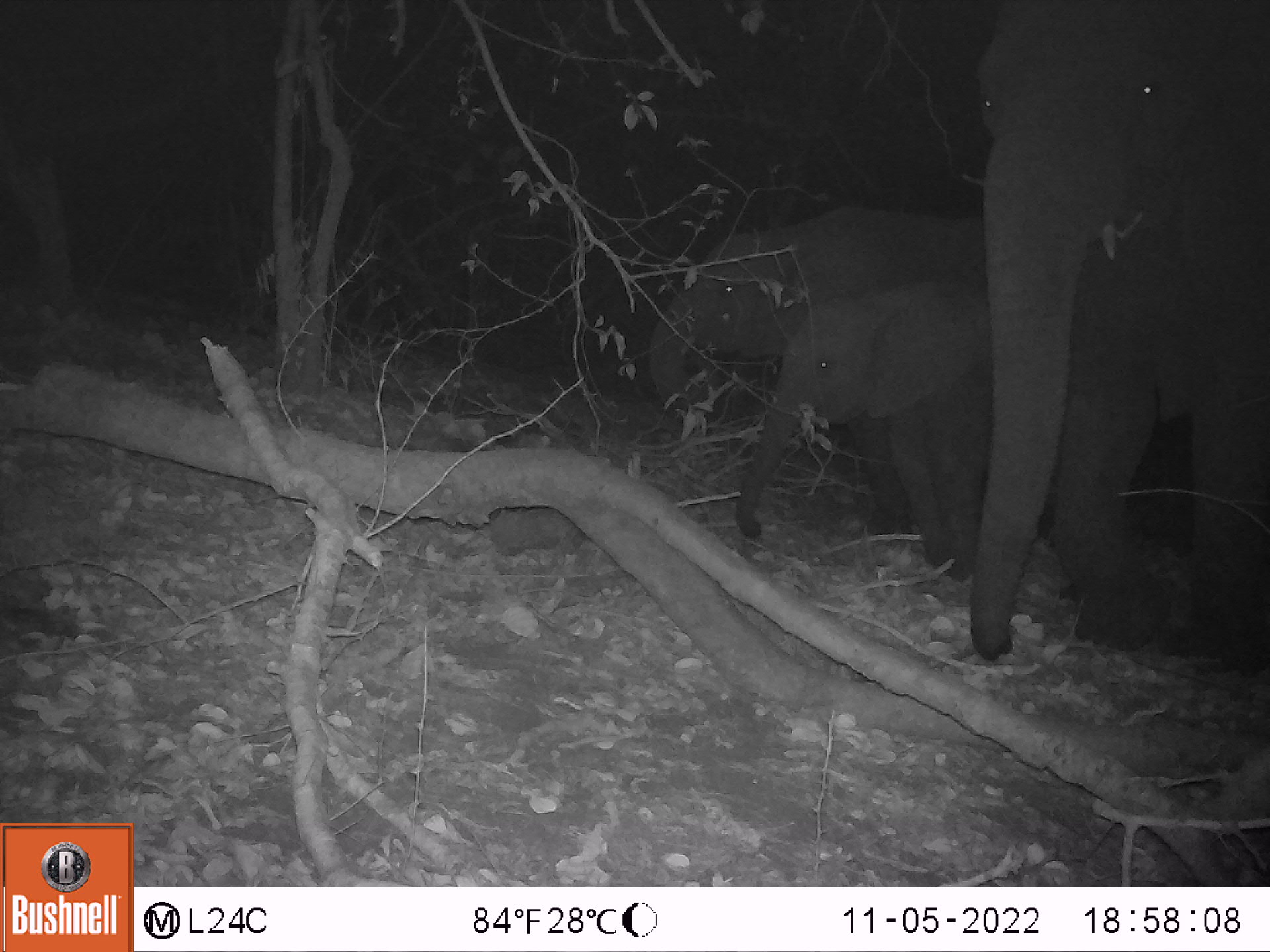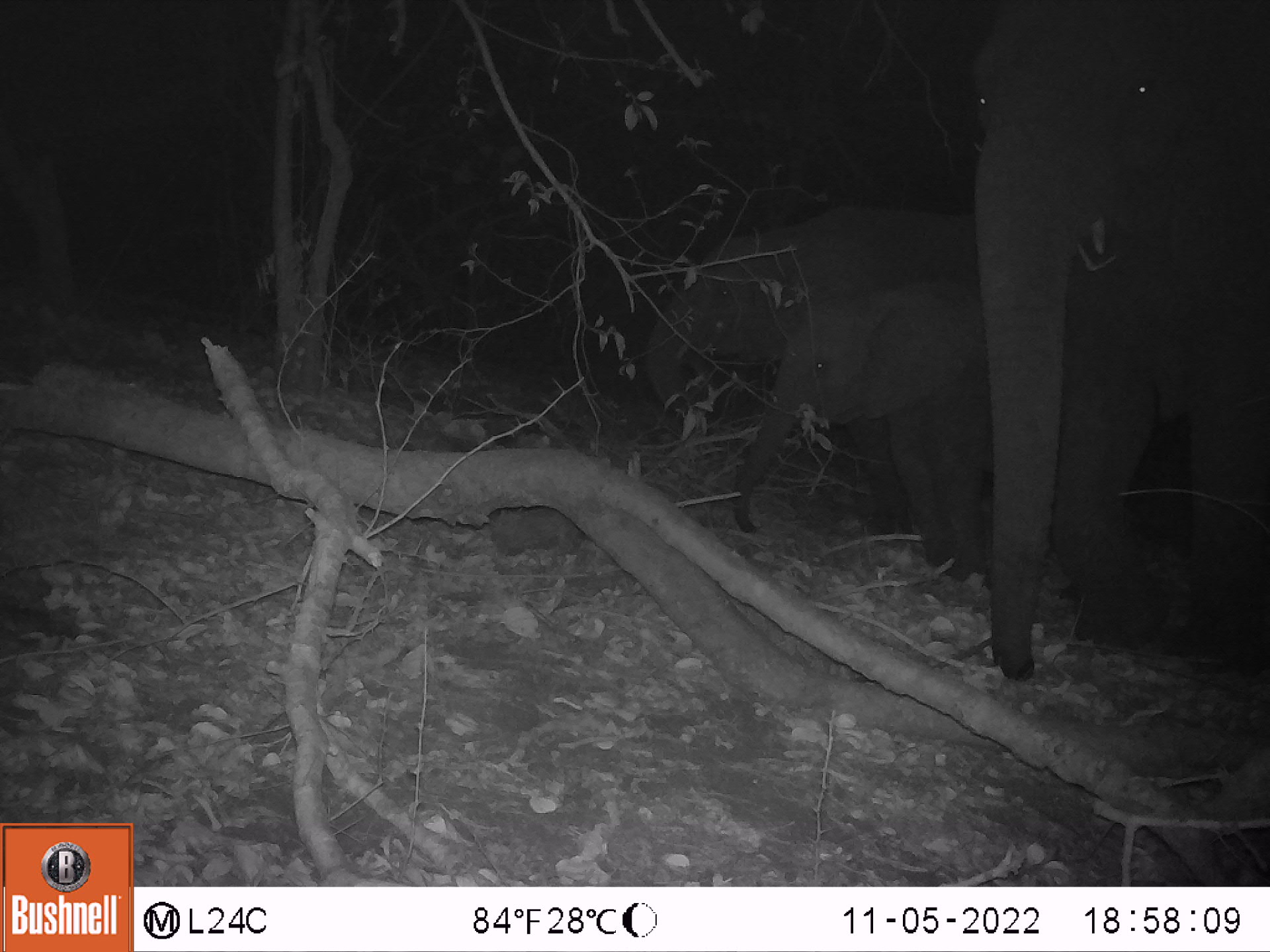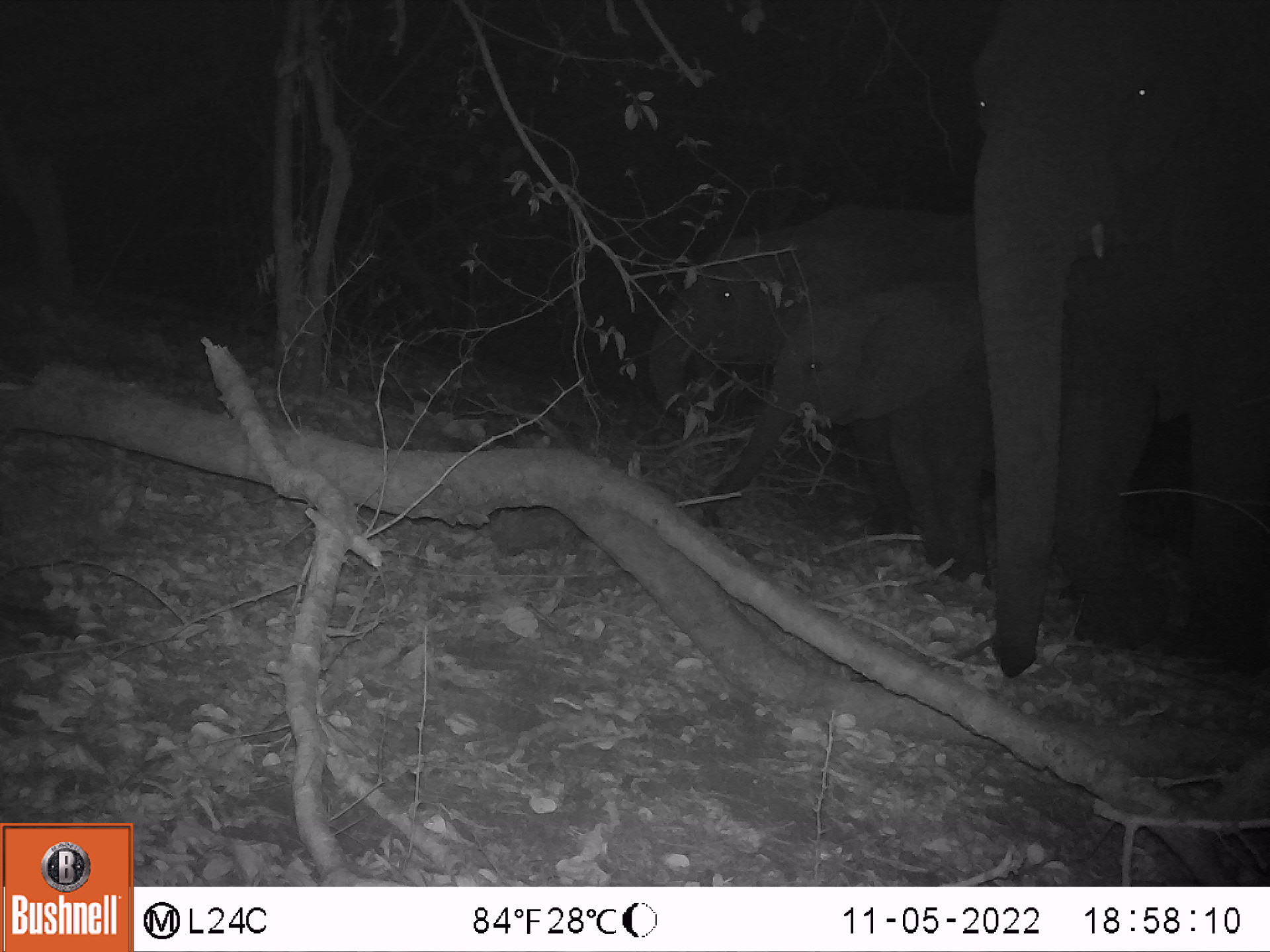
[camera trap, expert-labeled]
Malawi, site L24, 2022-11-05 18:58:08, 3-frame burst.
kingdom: Animalia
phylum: Chordata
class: Mammalia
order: Proboscidea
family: Elephantidae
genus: Loxodonta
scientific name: Loxodonta africana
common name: african savanna elephant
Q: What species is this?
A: African savanna elephant (Loxodonta africana).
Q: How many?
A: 3.